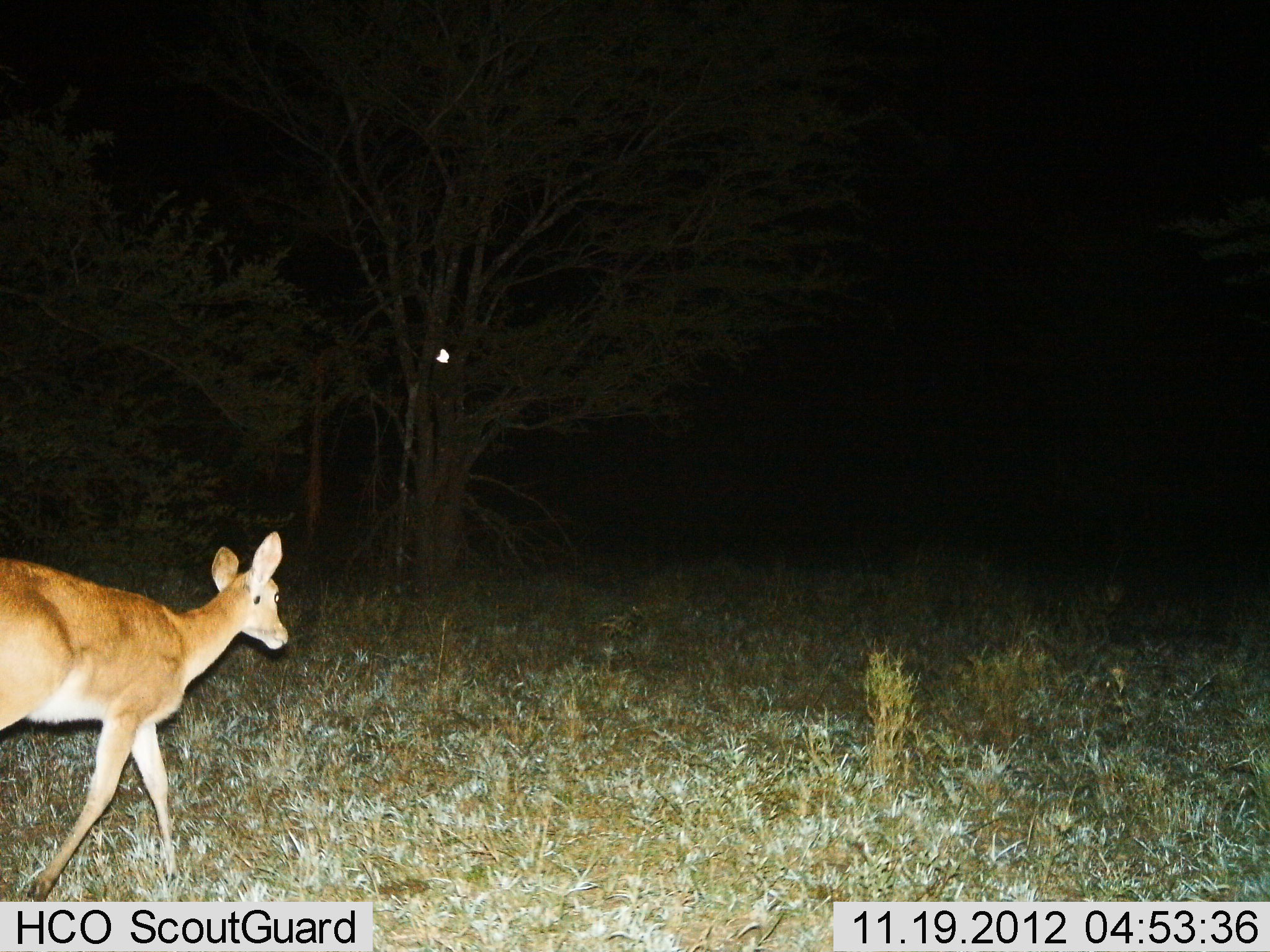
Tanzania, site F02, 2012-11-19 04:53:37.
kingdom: Animalia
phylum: Chordata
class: Mammalia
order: Artiodactyla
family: Bovidae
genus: Redunca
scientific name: Redunca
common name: reedbuck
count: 1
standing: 10%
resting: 0%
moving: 90%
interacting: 0%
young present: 0%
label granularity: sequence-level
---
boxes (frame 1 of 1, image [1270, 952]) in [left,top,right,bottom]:
animal: [0,531,290,902]